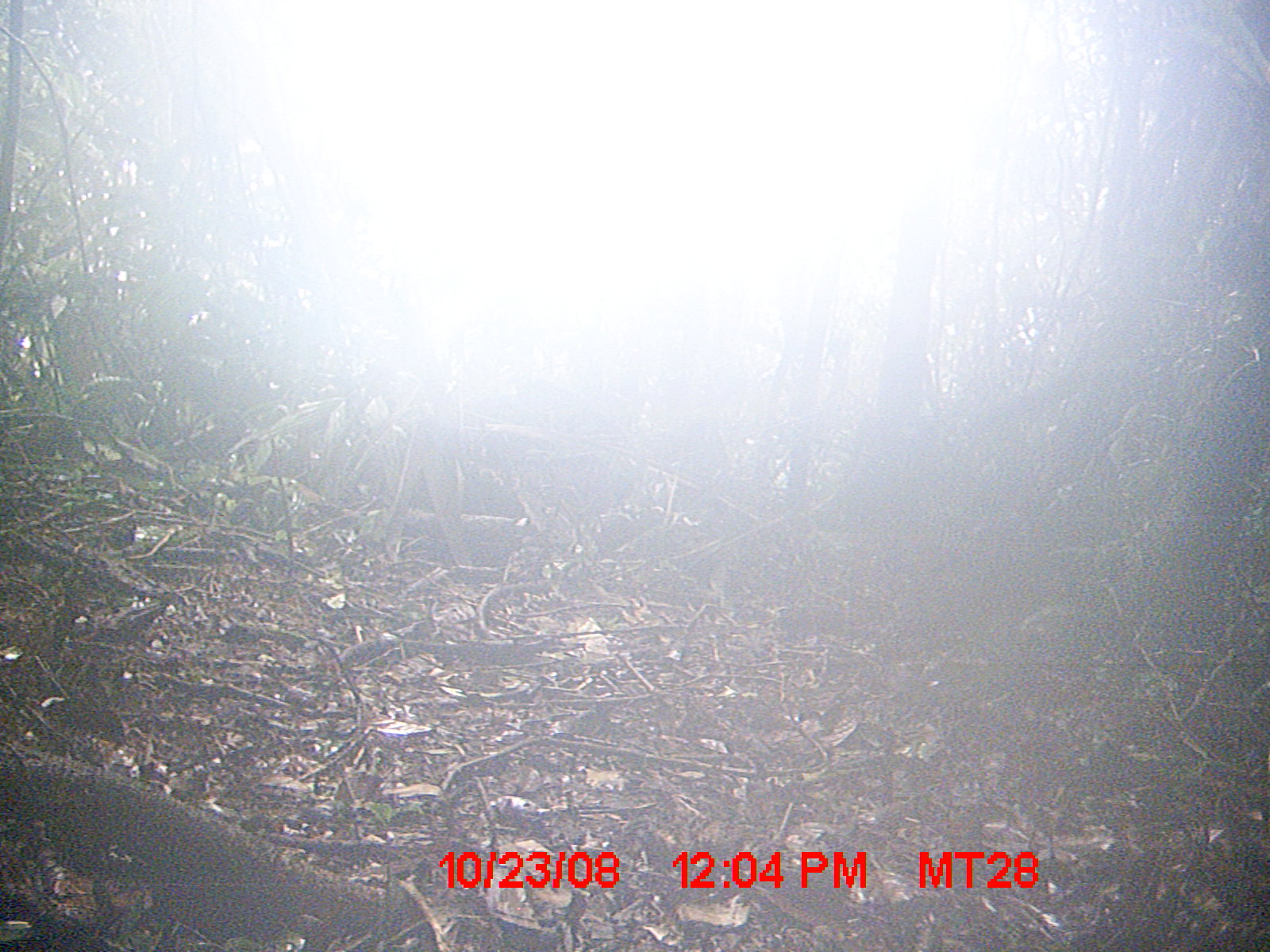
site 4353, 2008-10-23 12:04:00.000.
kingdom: Animalia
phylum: Chordata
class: Aves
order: Cuculiformes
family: Cuculidae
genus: Coua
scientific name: Coua serriana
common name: red-breasted coua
Coua serriana (red-breasted coua), count 3.